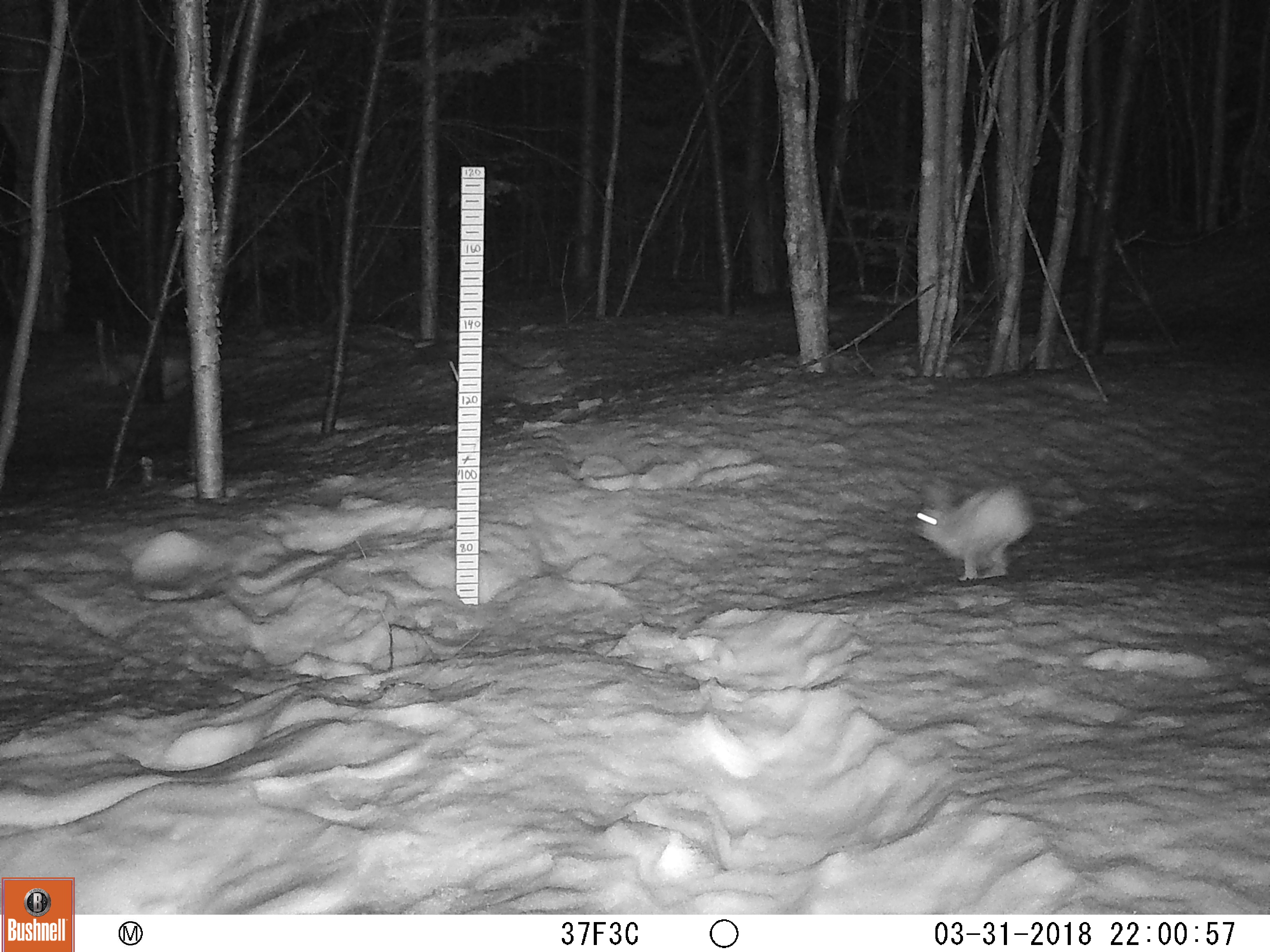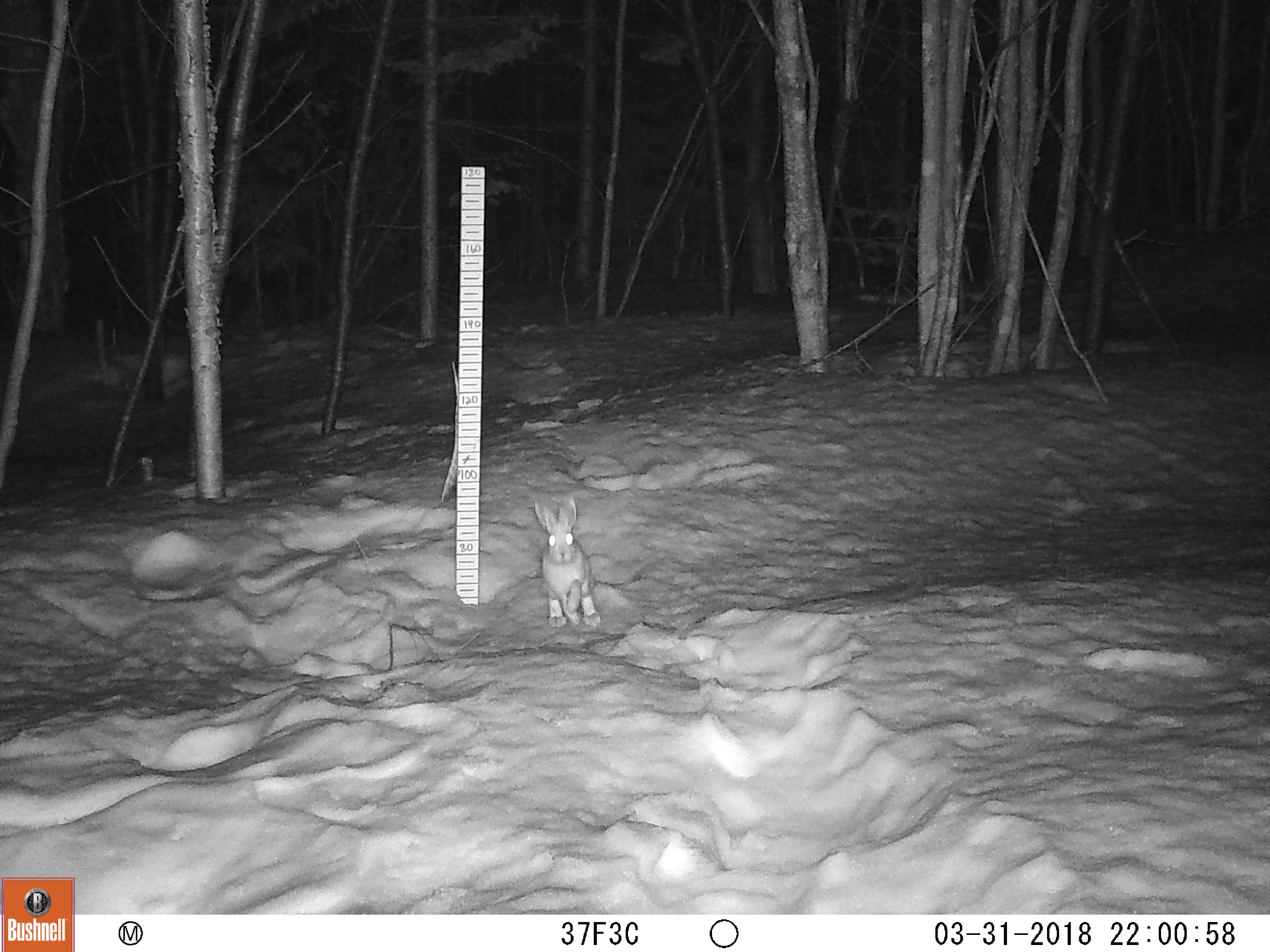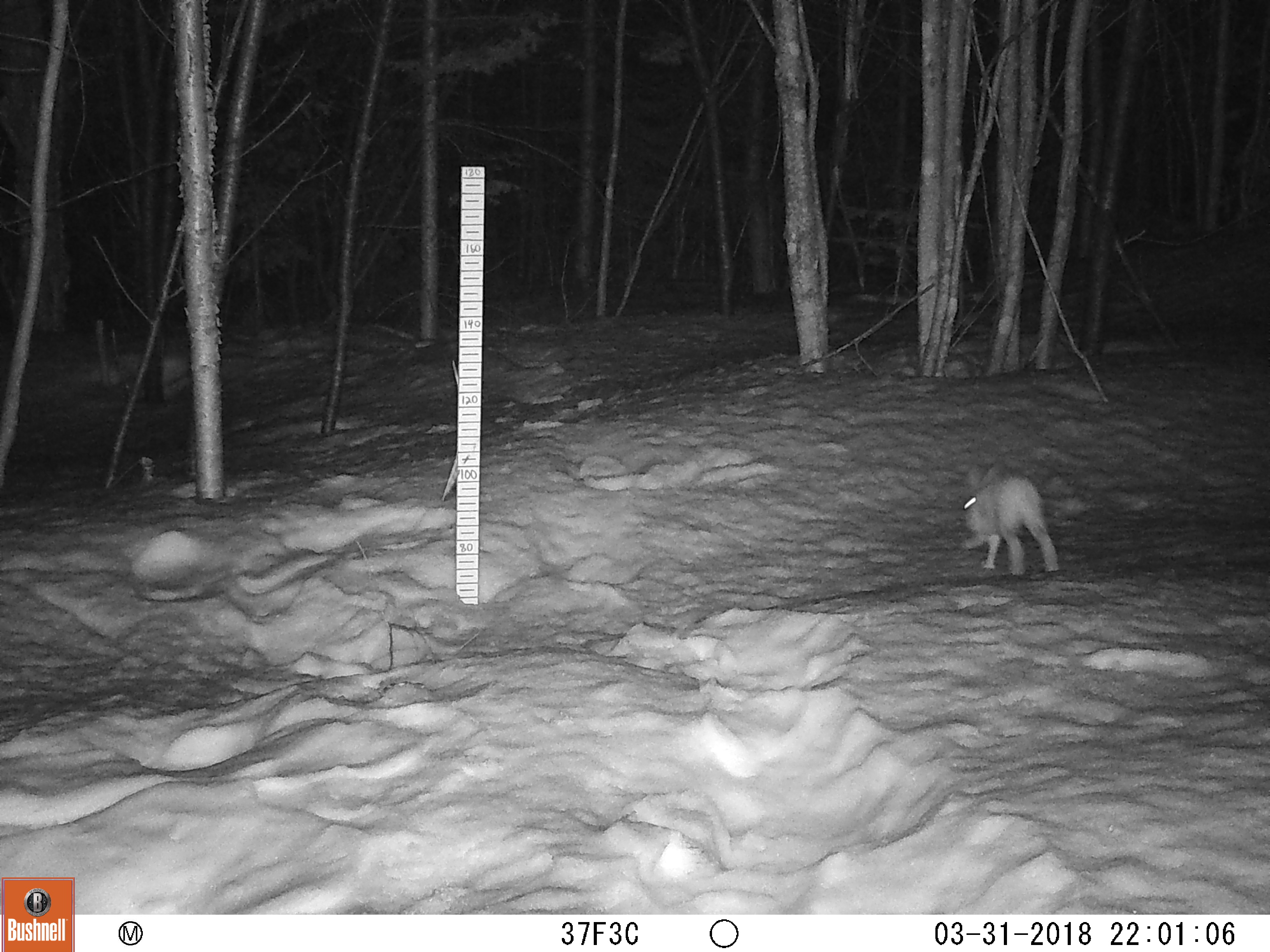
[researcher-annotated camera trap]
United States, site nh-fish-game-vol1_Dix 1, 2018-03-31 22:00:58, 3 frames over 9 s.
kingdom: Animalia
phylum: Chordata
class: Mammalia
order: Lagomorpha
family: Leporidae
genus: Lepus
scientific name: Lepus americanus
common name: snowshoe hare